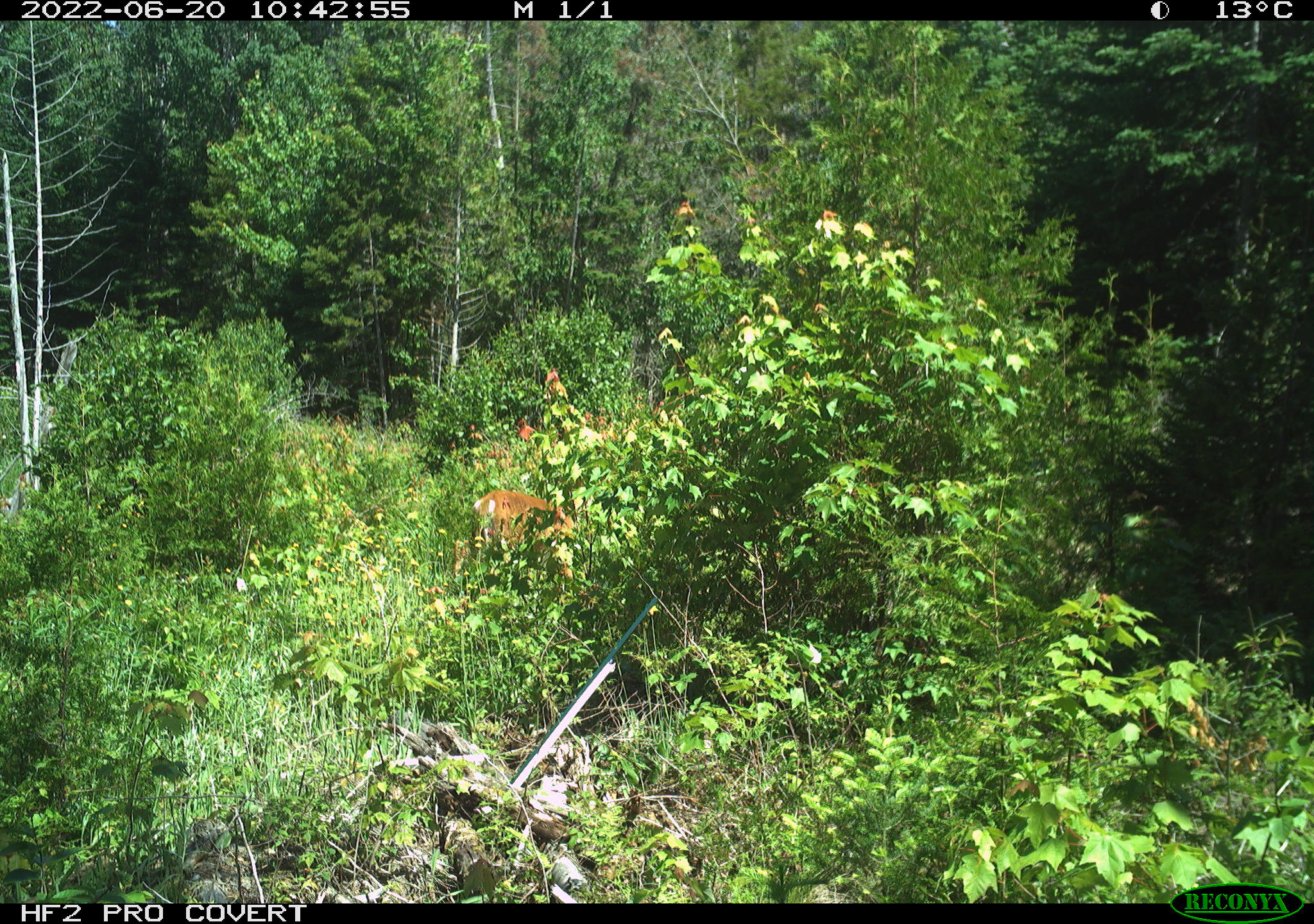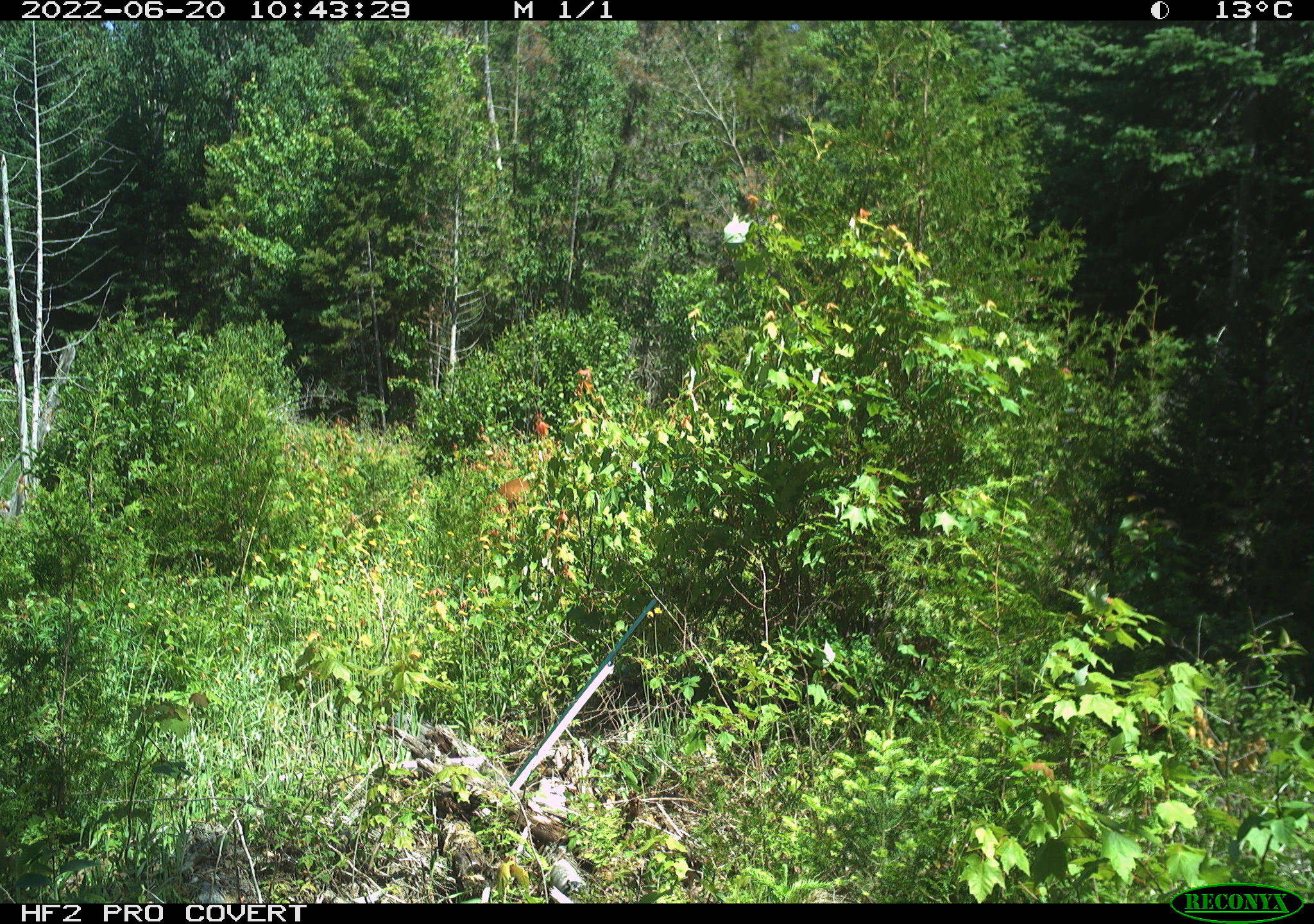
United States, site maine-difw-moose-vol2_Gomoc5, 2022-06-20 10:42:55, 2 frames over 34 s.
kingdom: Animalia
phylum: Chordata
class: Mammalia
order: Artiodactyla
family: Cervidae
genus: Odocoileus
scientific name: Odocoileus virginianus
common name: white-tailed deer